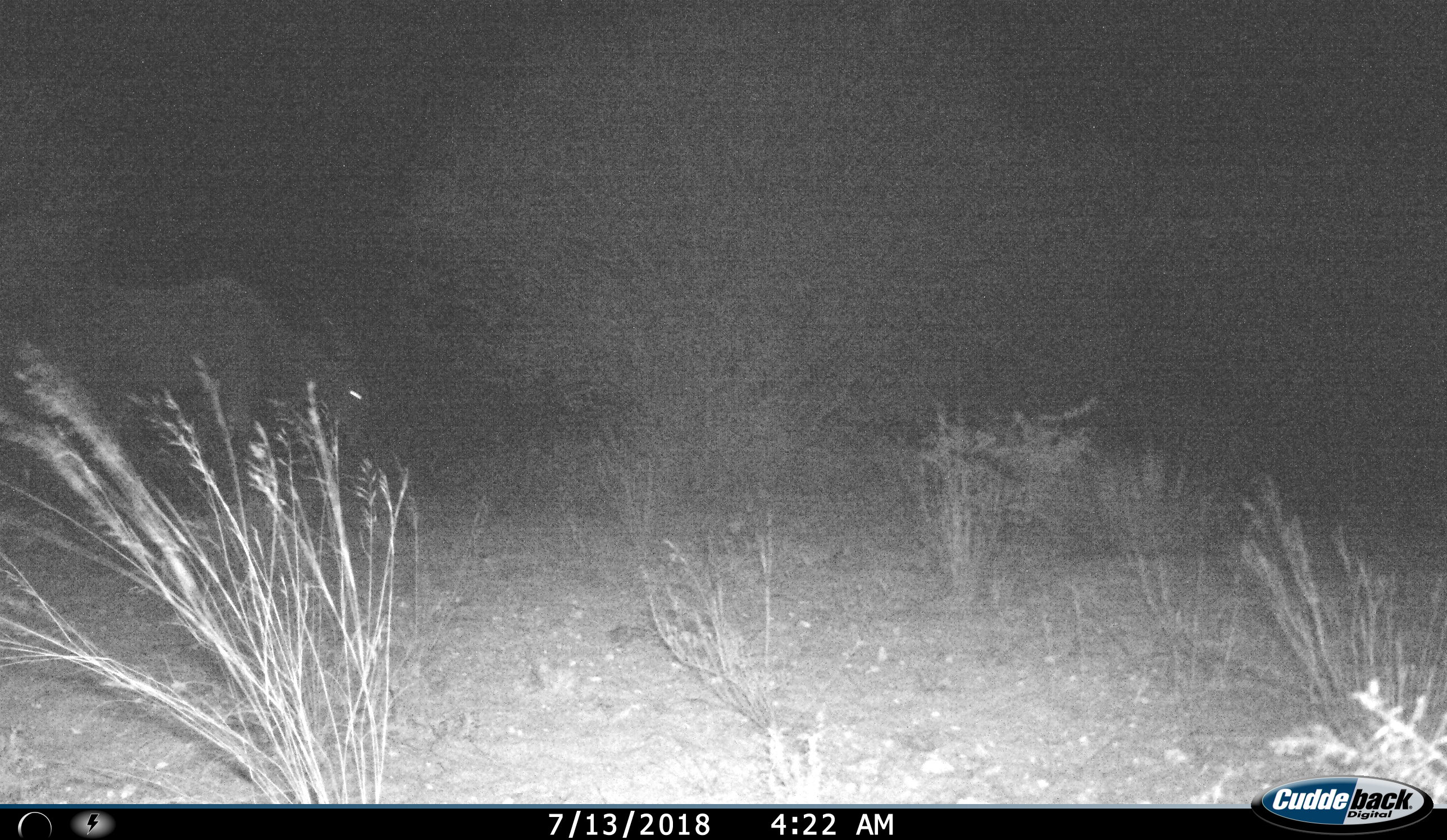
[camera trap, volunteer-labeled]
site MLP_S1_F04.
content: unidentified animal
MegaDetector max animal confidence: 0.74